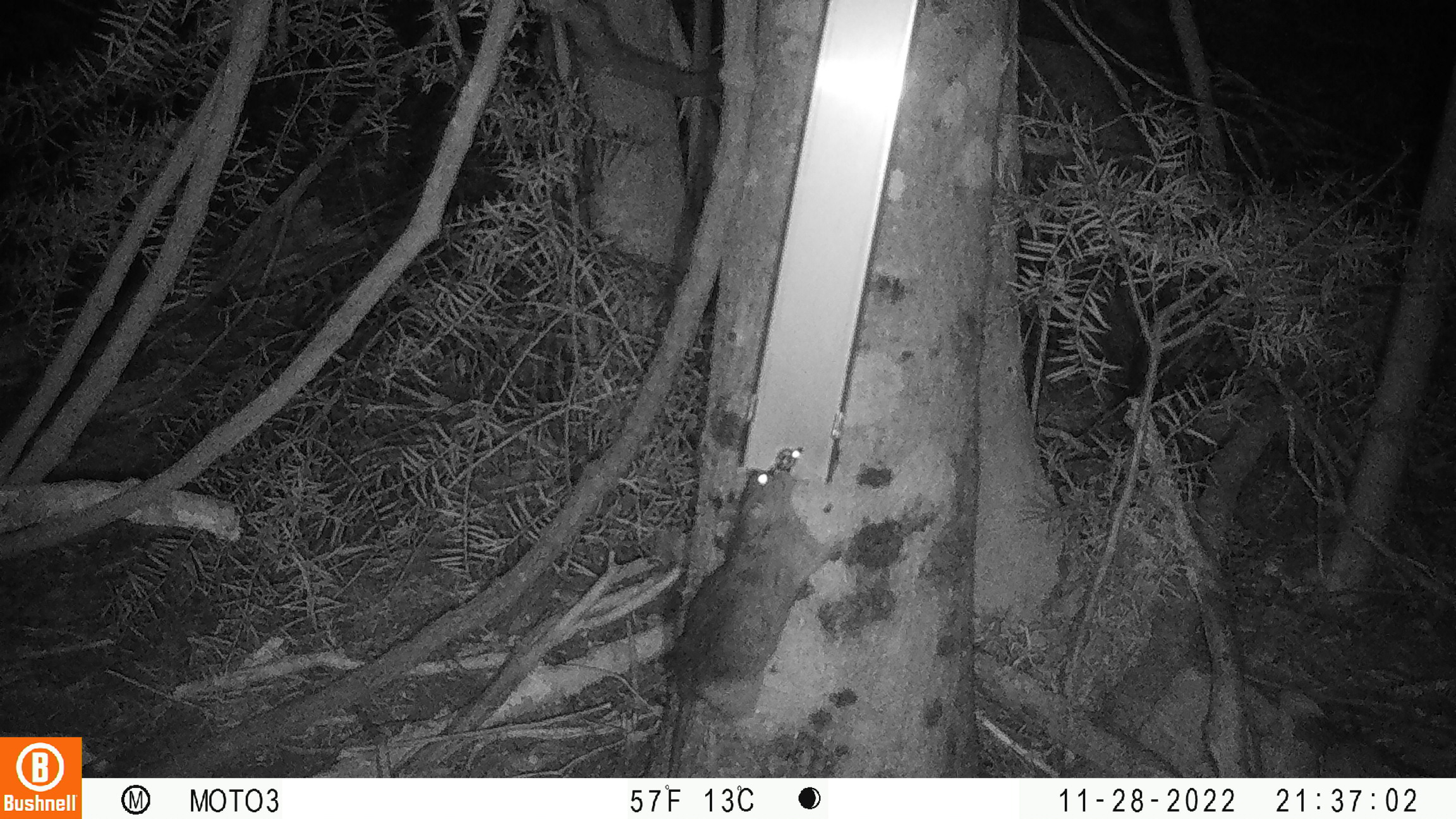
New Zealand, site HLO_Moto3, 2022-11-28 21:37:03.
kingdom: Animalia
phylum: Chordata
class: Mammalia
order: Rodentia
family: Muridae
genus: Rattus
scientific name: Rattus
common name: rat